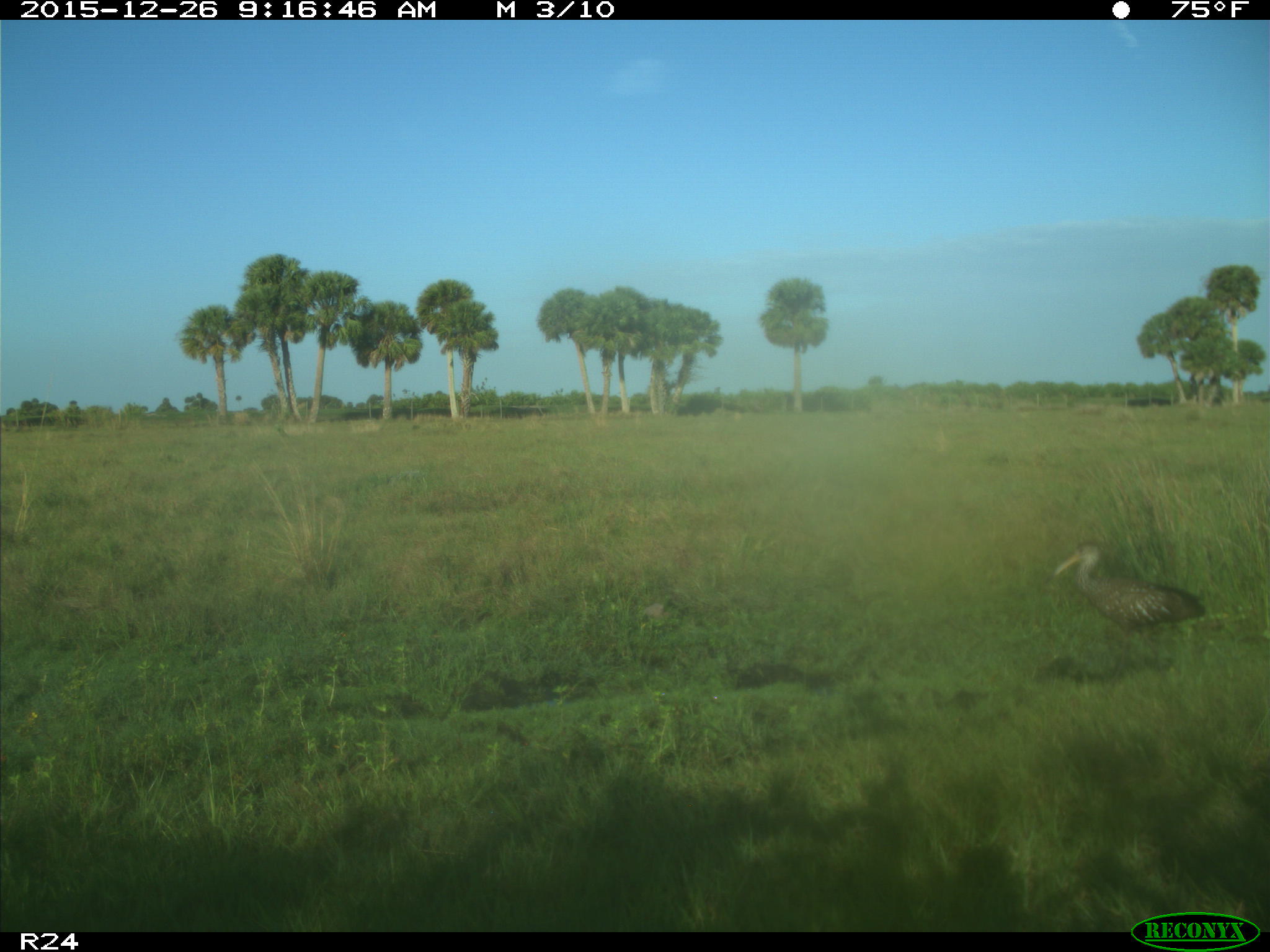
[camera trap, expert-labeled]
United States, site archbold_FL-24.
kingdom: Animalia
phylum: Chordata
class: Aves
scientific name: Aves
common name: birds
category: unidentified bird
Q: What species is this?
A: Unidentified bird (birds) (Aves).